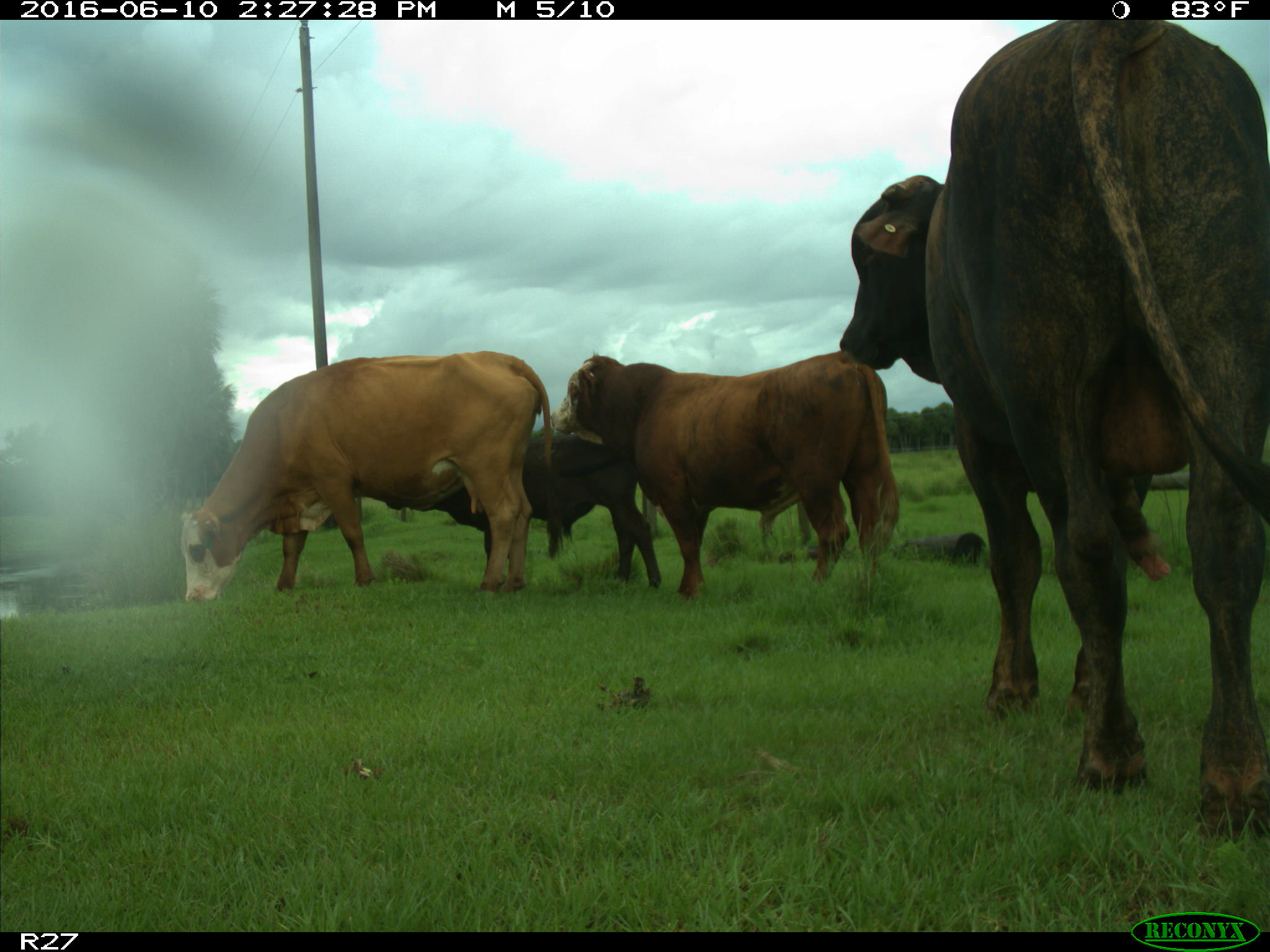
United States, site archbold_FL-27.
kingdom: Animalia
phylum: Chordata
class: Mammalia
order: Artiodactyla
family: Bovidae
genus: Bos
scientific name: Bos taurus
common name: domestic cow